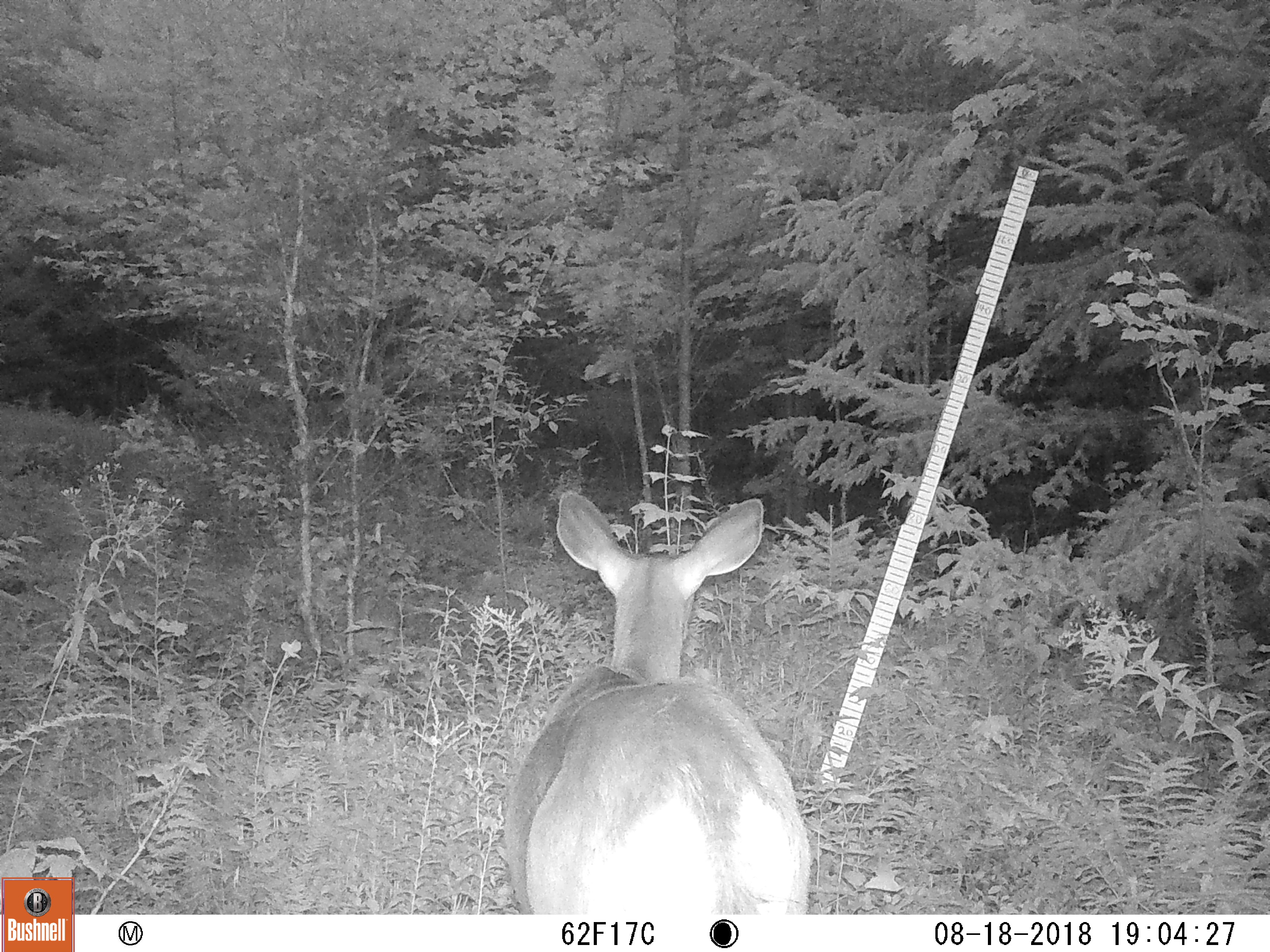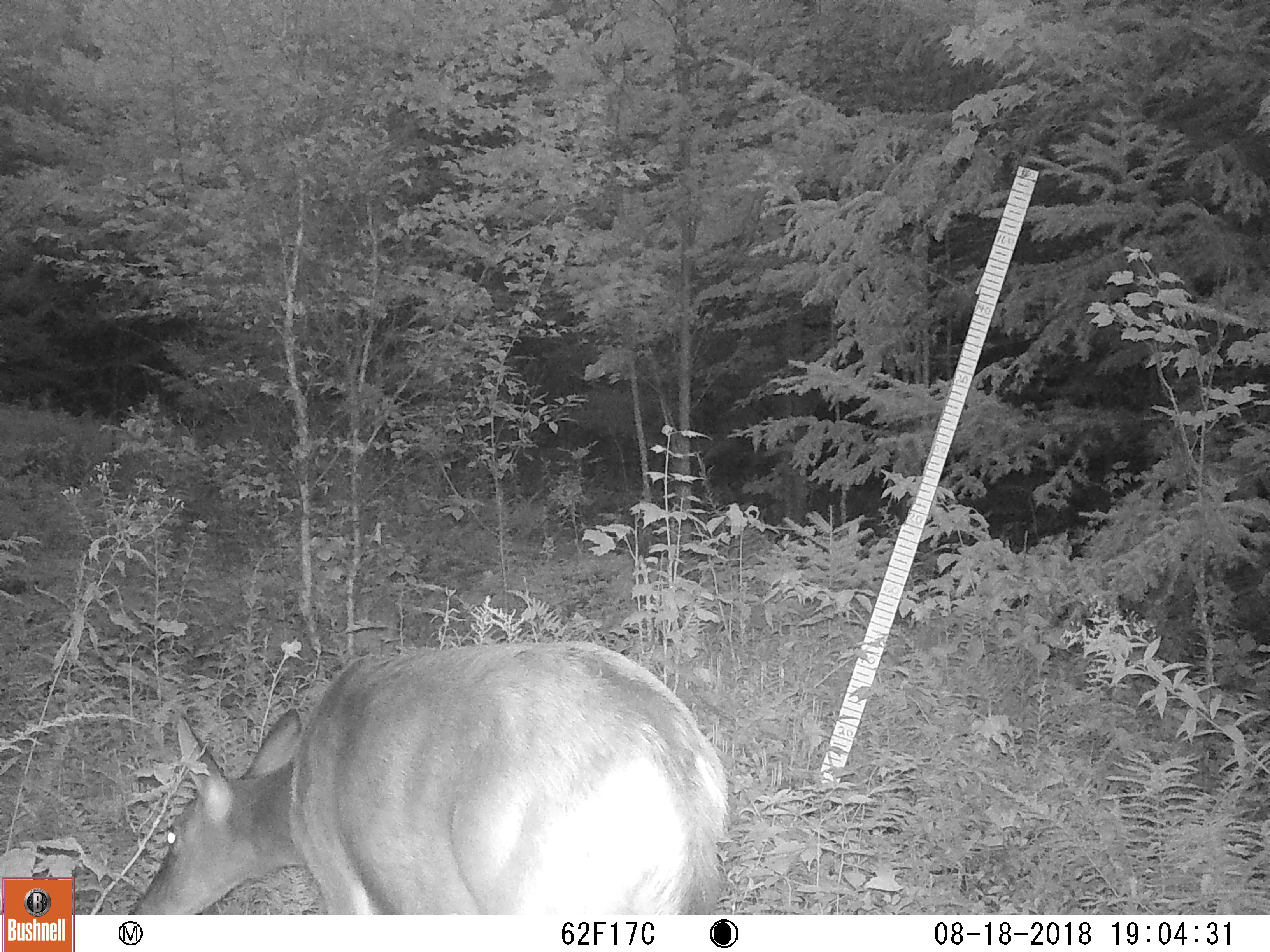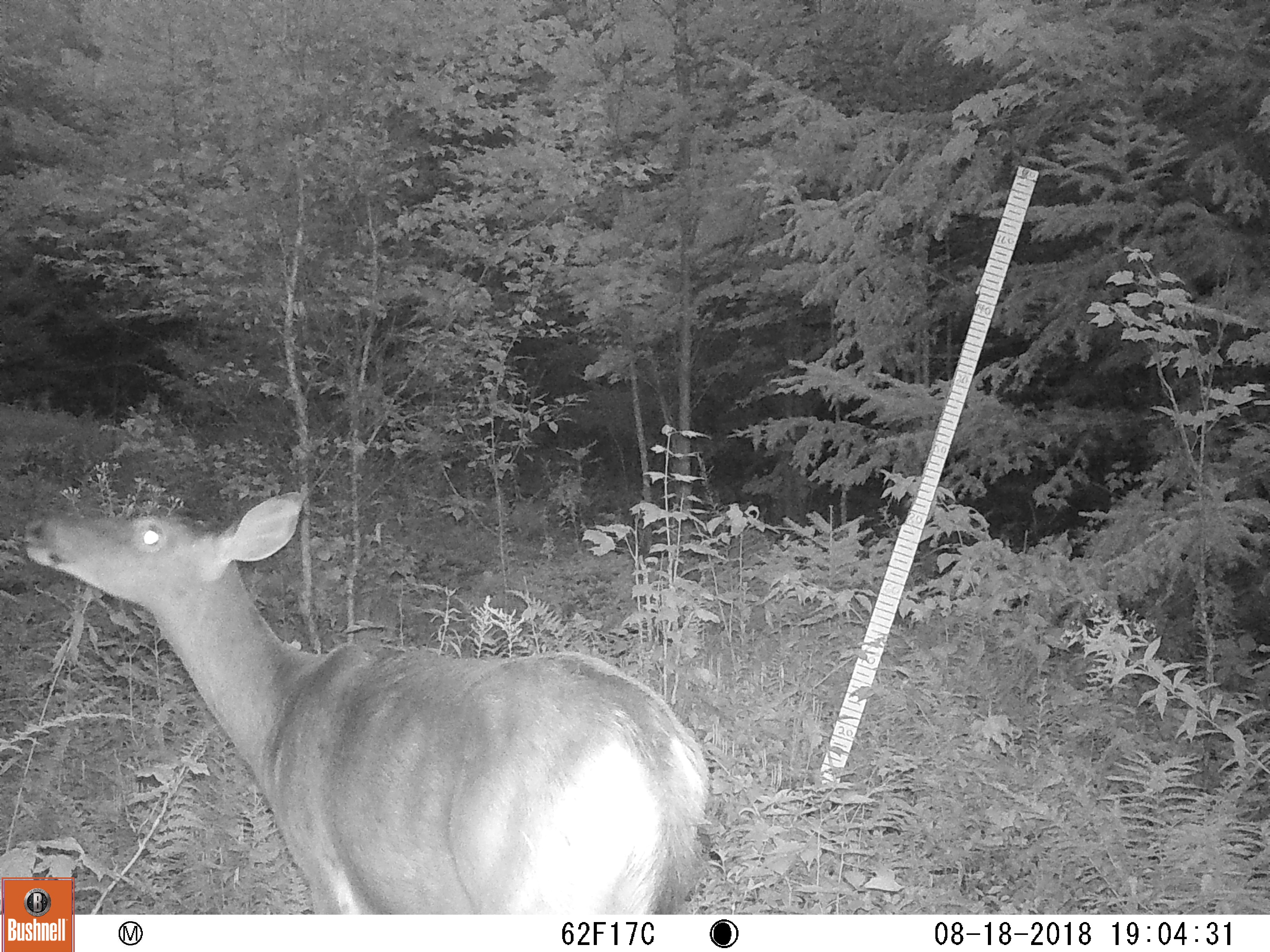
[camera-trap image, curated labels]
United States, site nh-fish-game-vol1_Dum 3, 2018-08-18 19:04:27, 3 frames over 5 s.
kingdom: Animalia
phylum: Chordata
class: Mammalia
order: Artiodactyla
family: Cervidae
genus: Odocoileus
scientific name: Odocoileus virginianus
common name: white-tailed deer